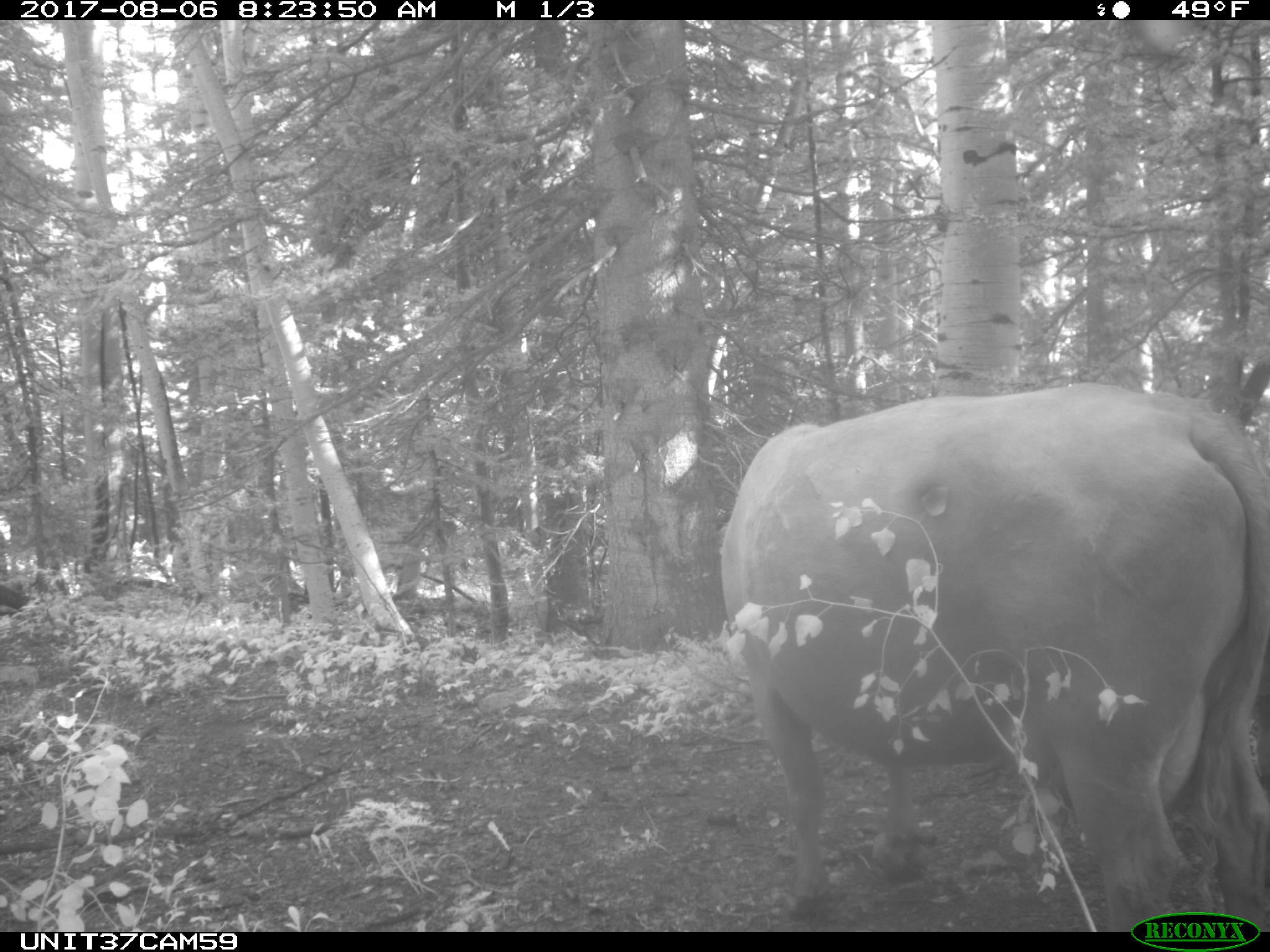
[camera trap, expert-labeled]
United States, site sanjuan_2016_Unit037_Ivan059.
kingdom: Animalia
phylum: Chordata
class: Mammalia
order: Artiodactyla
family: Bovidae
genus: Bos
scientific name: Bos taurus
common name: domestic cow